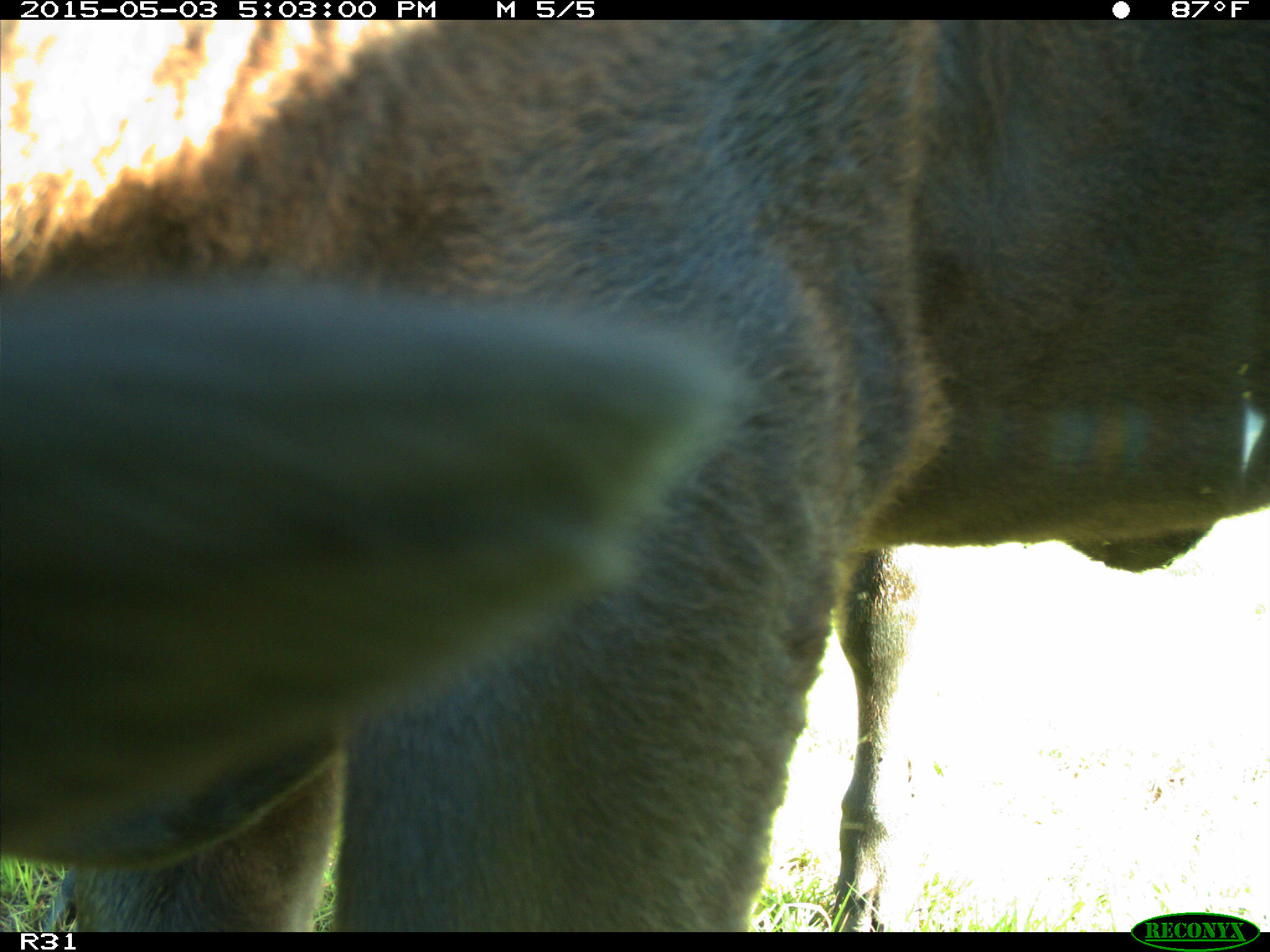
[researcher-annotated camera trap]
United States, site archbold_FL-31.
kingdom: Animalia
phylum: Chordata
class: Mammalia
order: Artiodactyla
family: Bovidae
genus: Bos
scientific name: Bos taurus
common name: domestic cow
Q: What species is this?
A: Bos taurus (domestic cow).